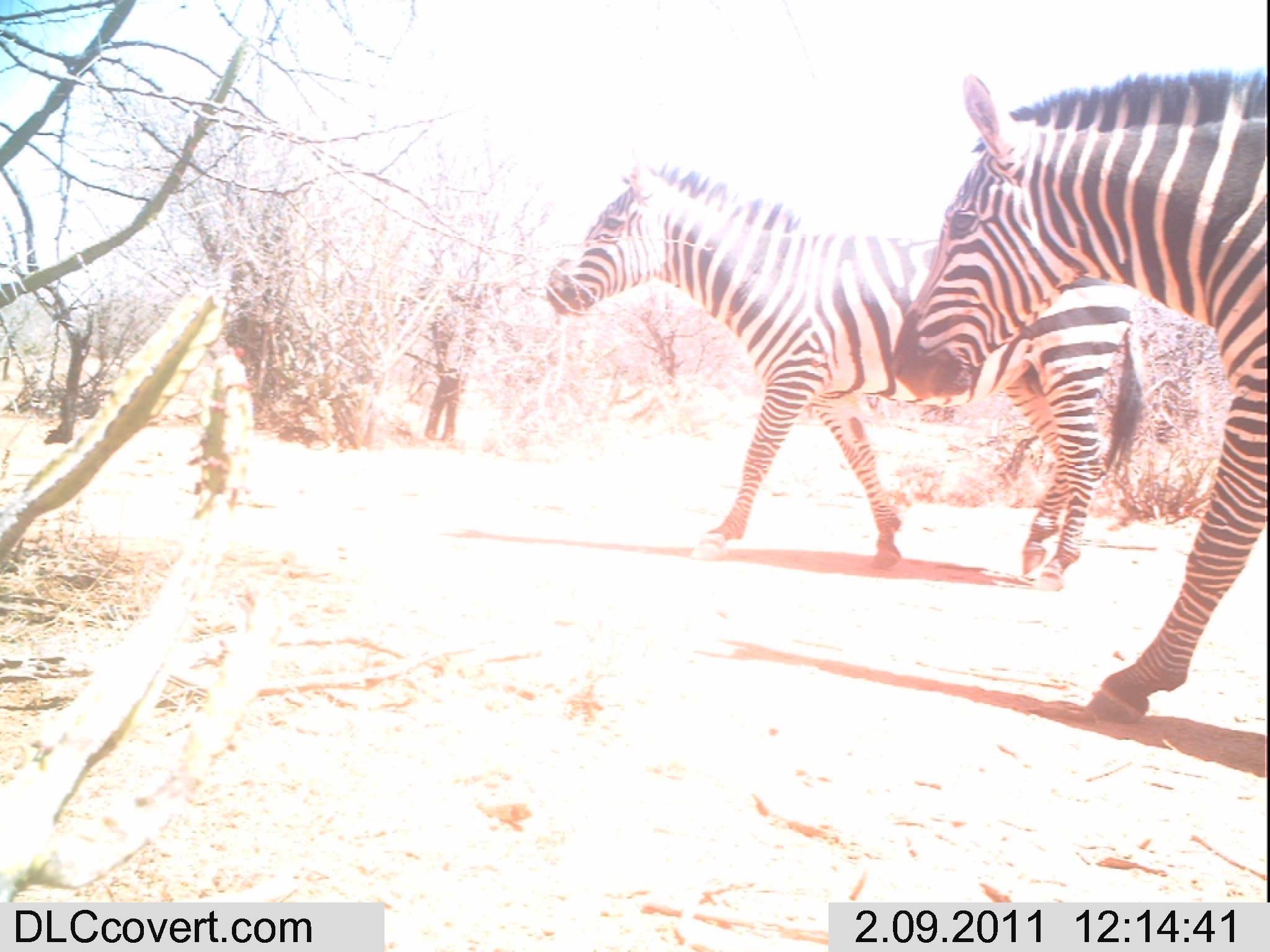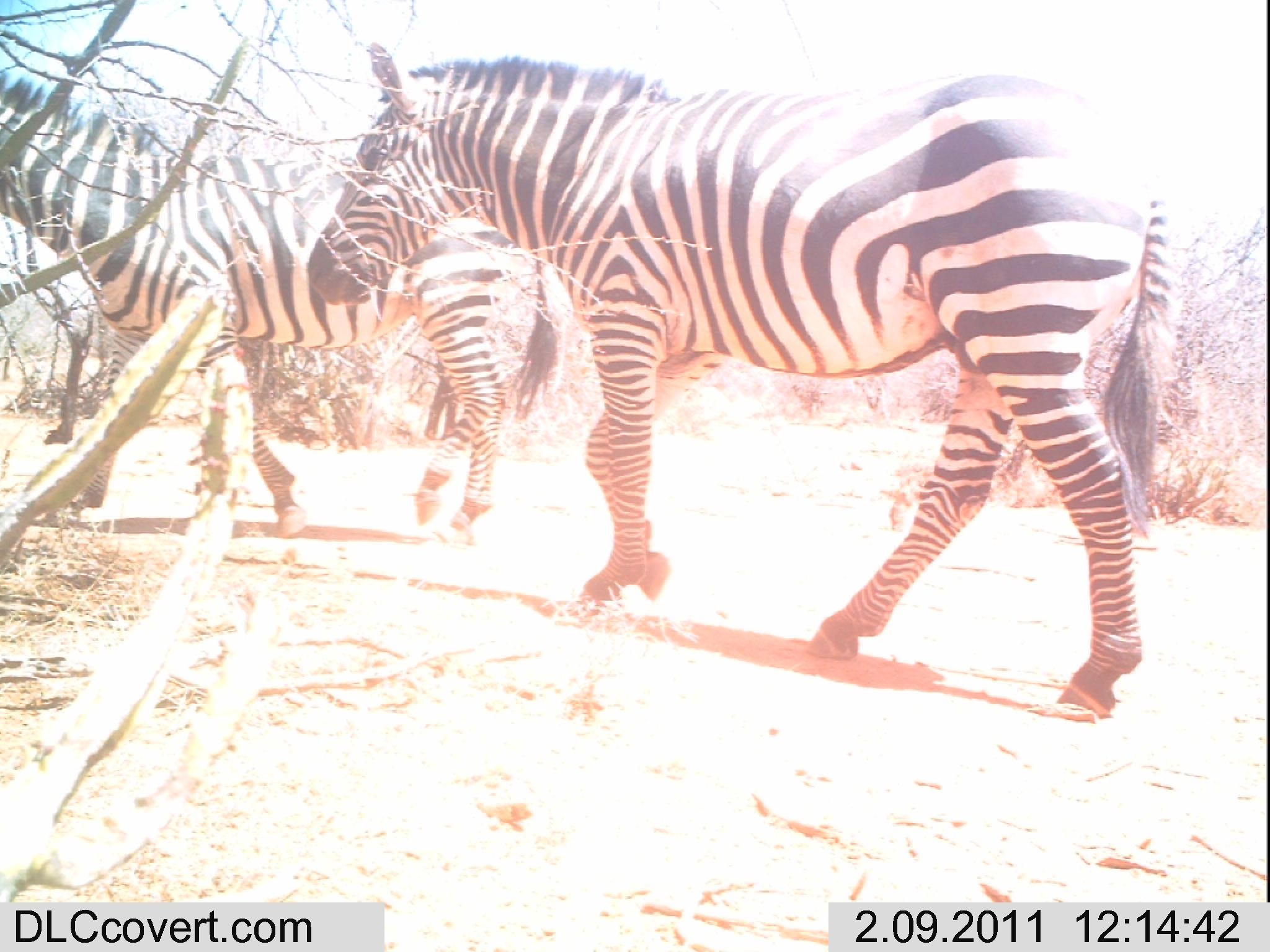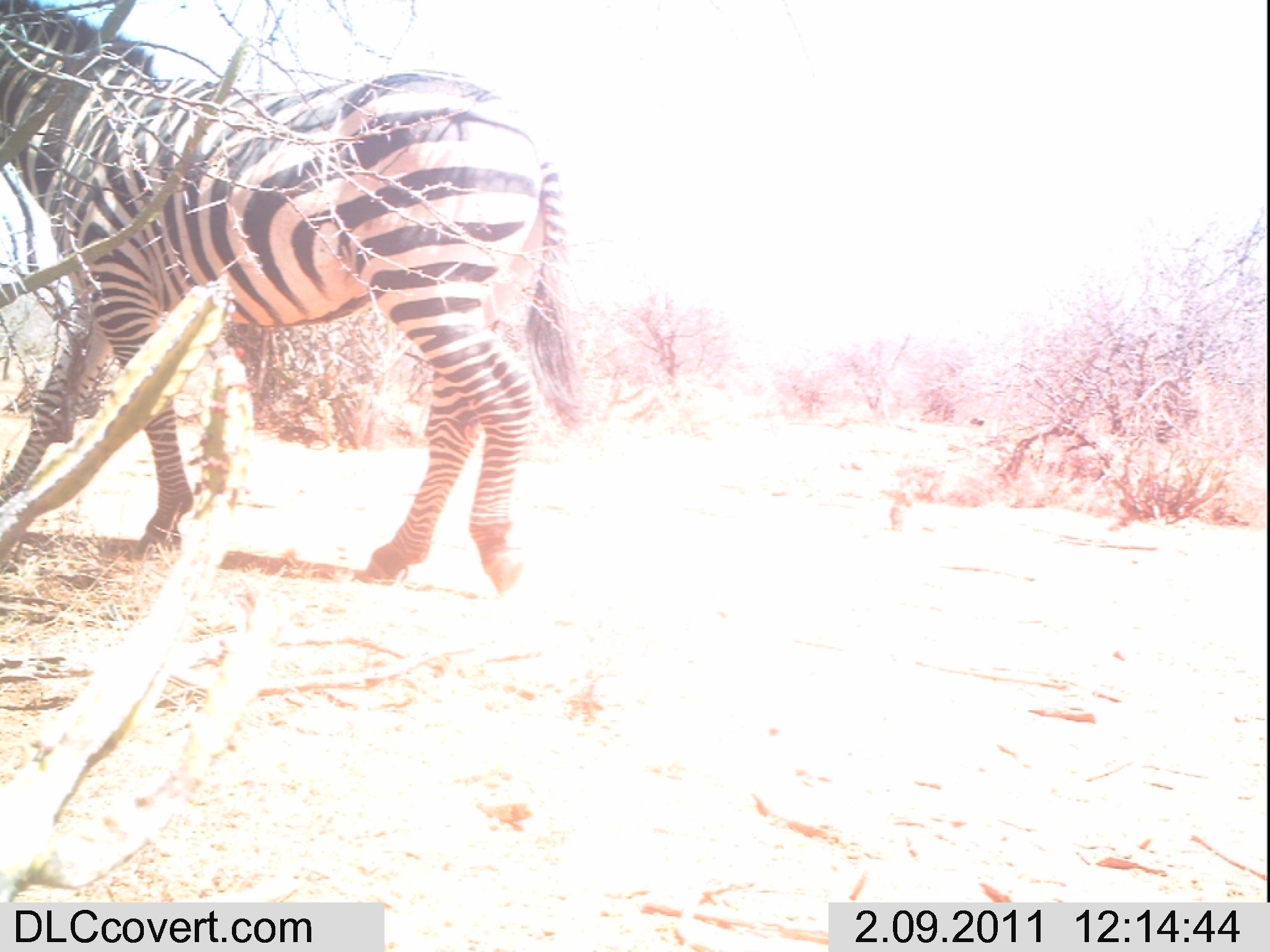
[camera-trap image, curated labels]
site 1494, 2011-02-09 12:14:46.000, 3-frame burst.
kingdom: Animalia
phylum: Chordata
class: Mammalia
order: Perissodactyla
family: Equidae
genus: Equus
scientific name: Equus quagga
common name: plains zebra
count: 2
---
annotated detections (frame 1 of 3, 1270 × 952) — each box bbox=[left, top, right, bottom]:
equus quagga: bbox=[545, 146, 1145, 592]; bbox=[886, 67, 1270, 723]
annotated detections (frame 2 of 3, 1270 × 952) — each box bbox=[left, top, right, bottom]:
equus quagga: bbox=[303, 38, 1173, 719]; bbox=[0, 68, 558, 546]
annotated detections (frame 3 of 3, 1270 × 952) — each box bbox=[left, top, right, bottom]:
equus quagga: bbox=[0, 0, 584, 593]